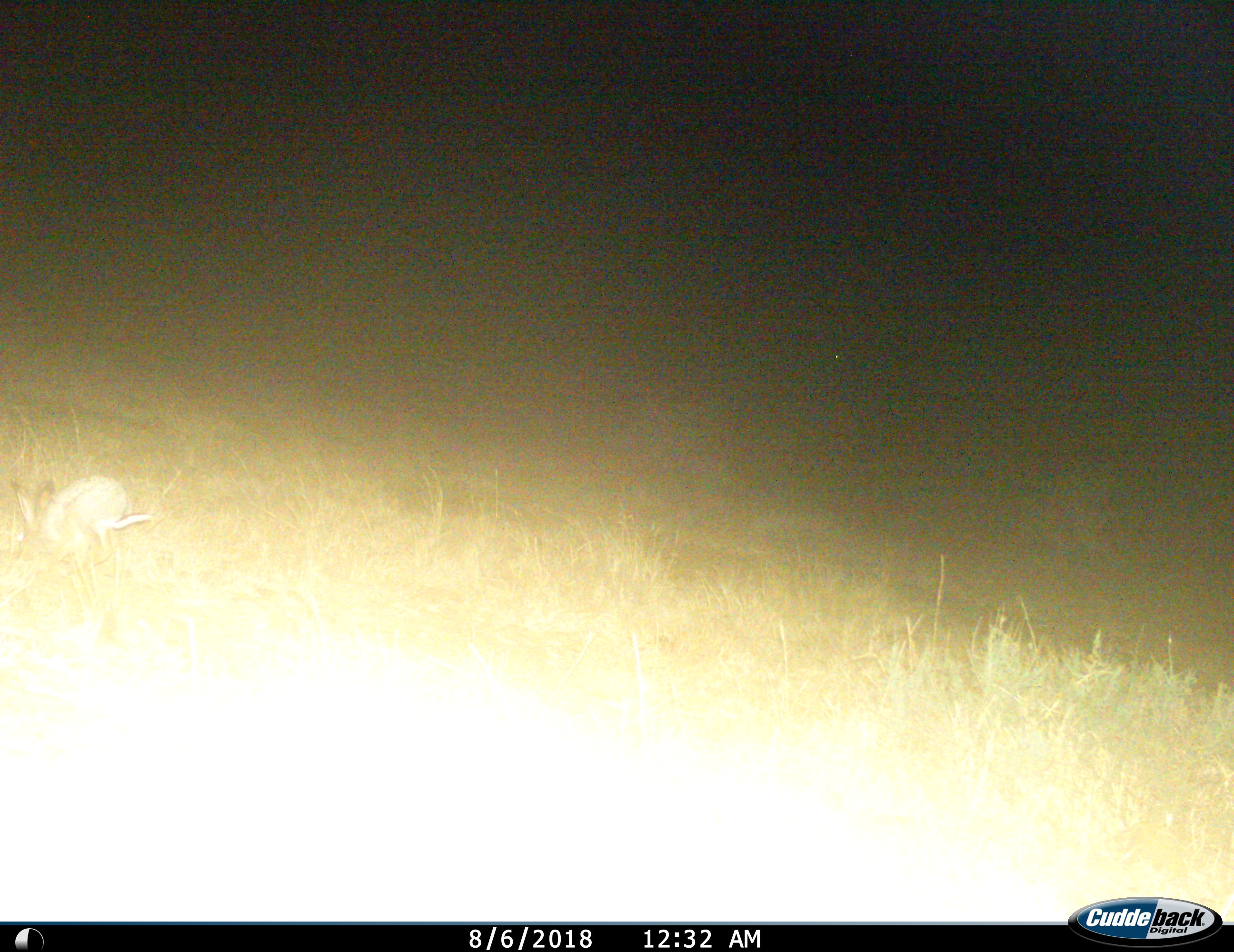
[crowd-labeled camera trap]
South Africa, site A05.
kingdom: Animalia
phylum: Chordata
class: Mammalia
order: Lagomorpha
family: Leporidae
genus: Lepus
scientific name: Lepus saxatilis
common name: scrub hare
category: harescrub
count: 1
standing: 0%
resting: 0%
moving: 38%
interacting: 0%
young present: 0%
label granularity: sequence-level